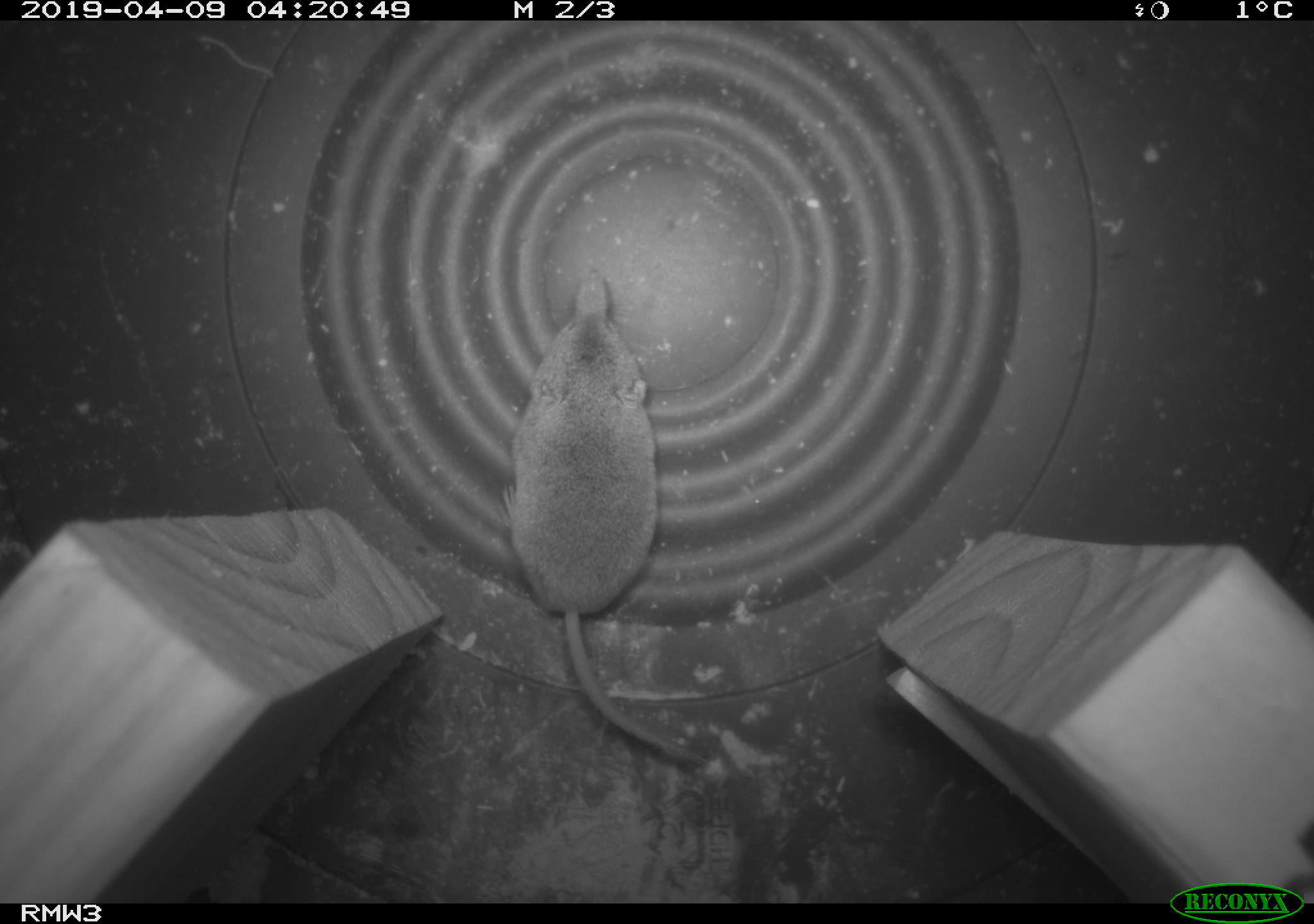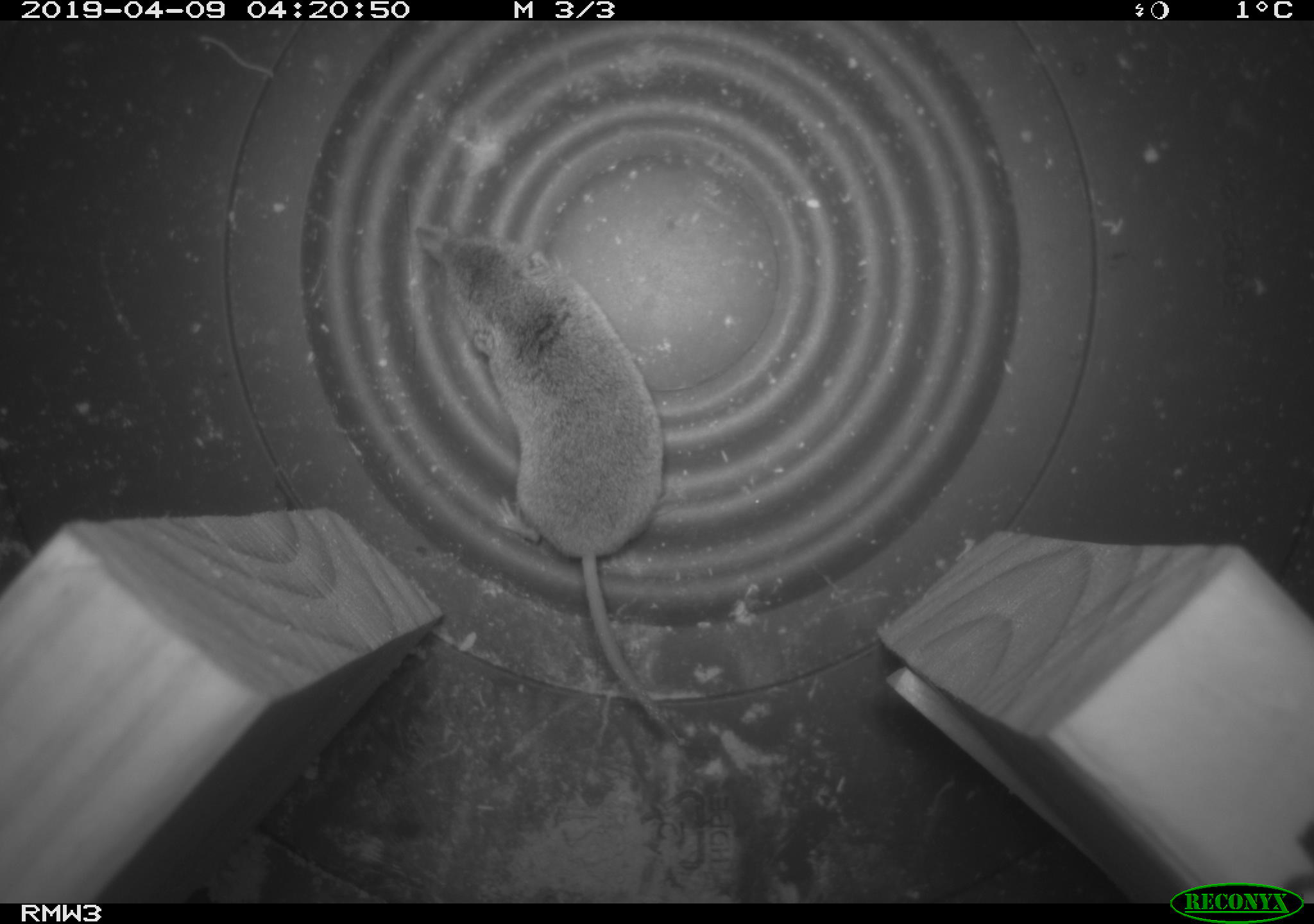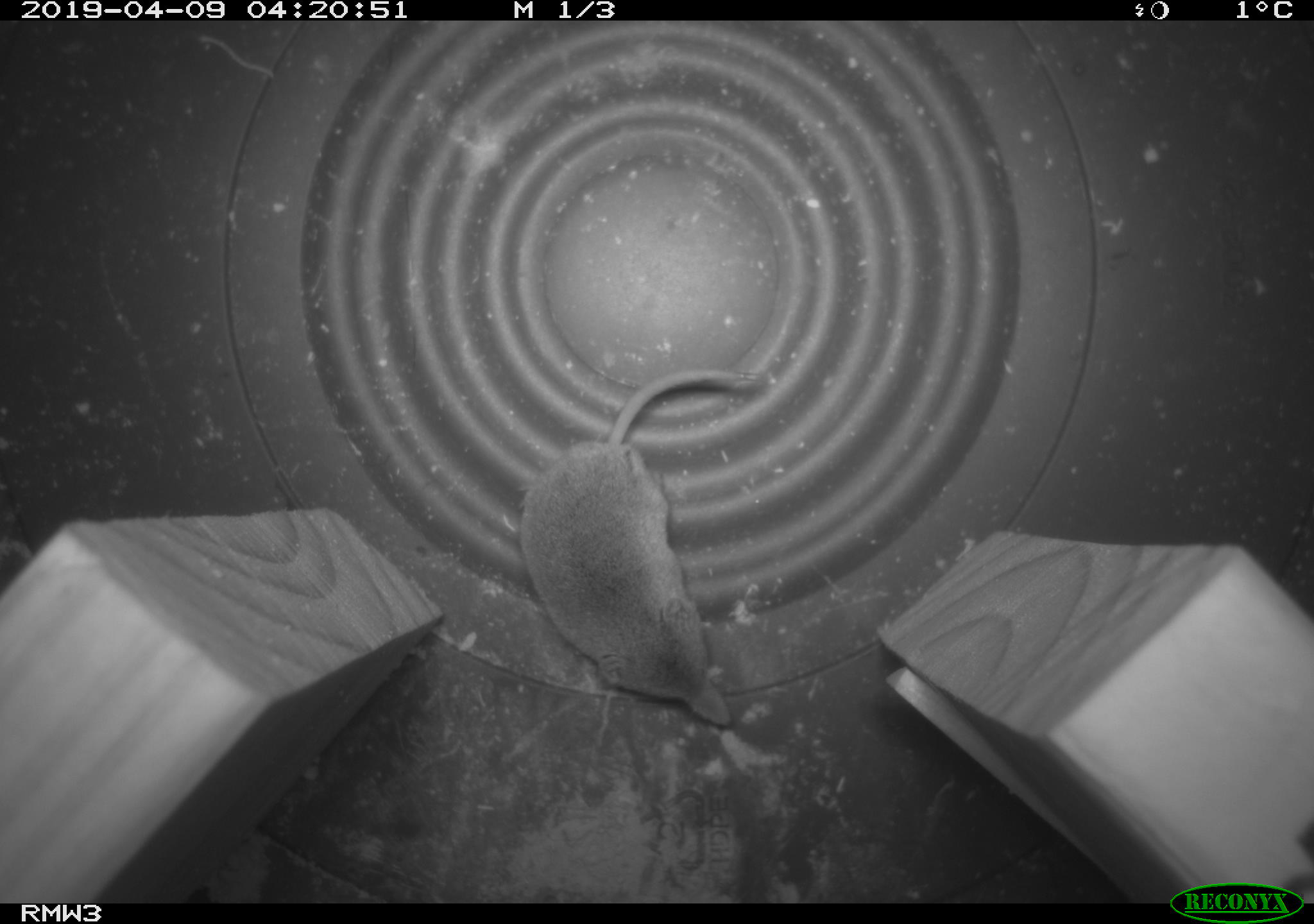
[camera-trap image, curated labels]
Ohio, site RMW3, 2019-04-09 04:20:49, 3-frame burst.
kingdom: Animalia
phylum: Chordata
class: Mammalia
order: Eulipotyphla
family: Soricidae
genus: Sorex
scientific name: Sorex cinereus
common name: masked shrew